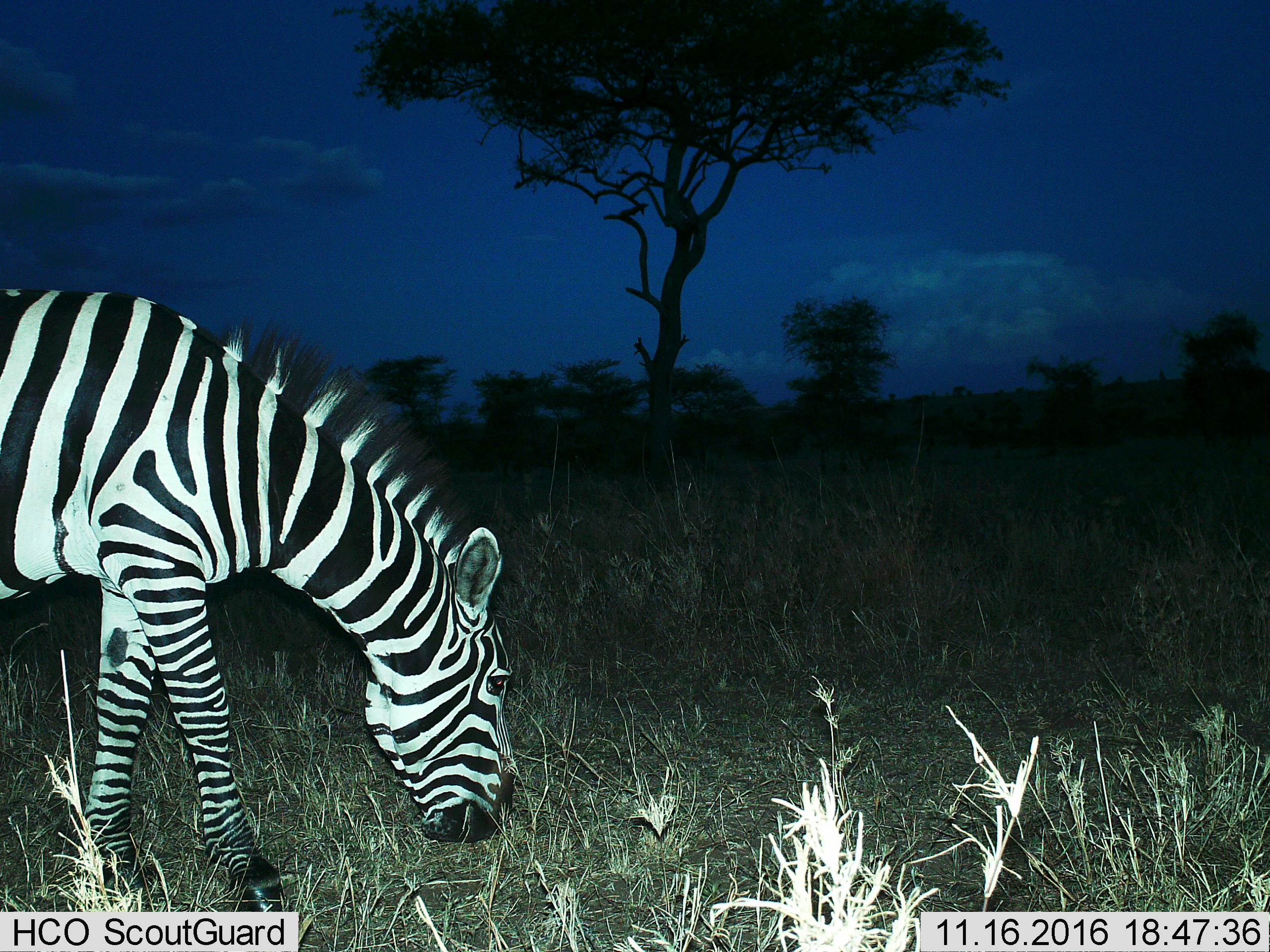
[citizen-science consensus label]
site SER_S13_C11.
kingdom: Animalia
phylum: Chordata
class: Mammalia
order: Perissodactyla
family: Equidae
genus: Equus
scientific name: Equus quagga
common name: plains zebra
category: zebraplains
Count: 1.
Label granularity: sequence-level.